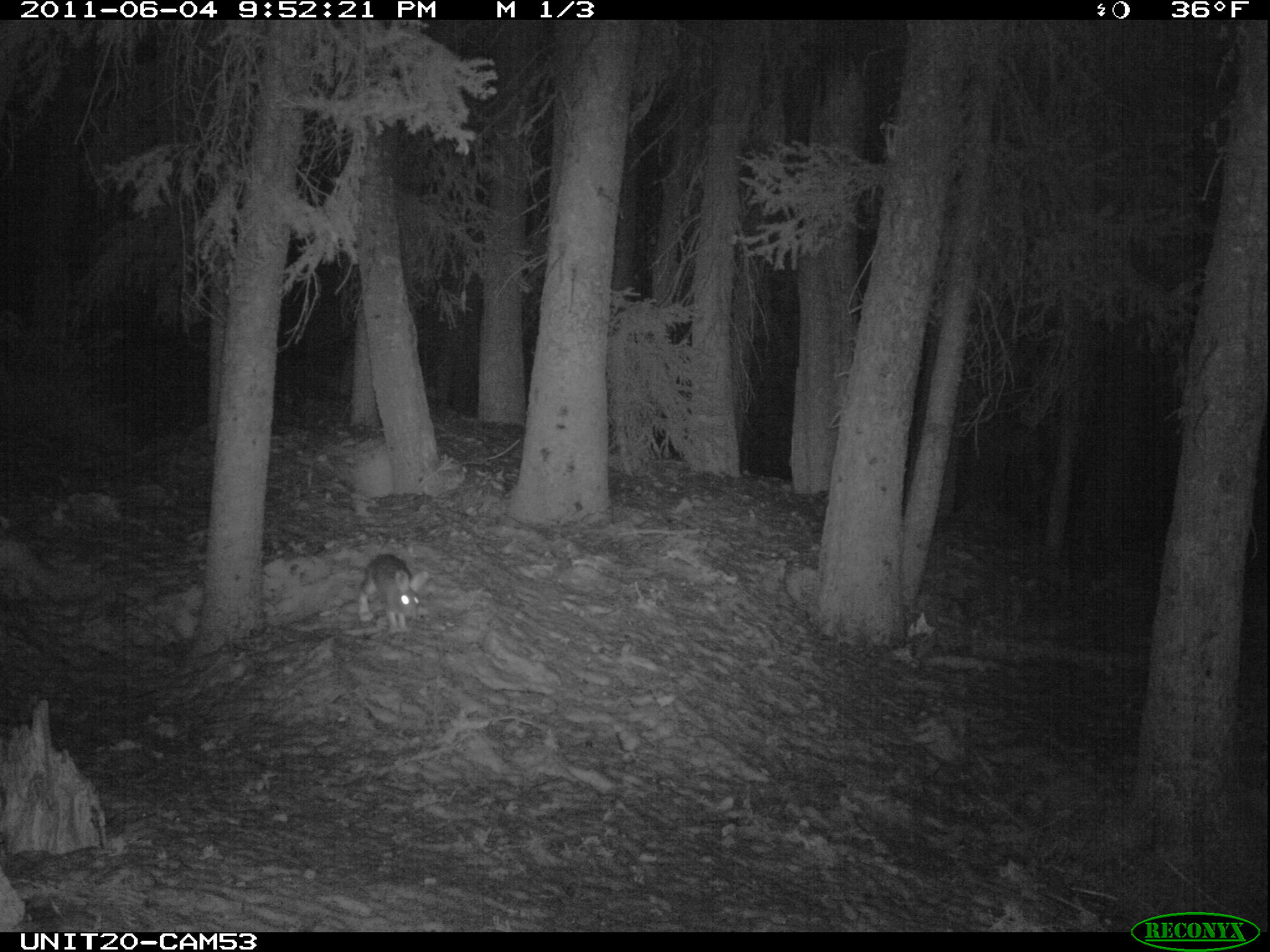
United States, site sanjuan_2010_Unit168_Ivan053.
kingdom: Animalia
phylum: Chordata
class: Mammalia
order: Lagomorpha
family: Leporidae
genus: Lepus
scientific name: Lepus americanus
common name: snowshoe hare